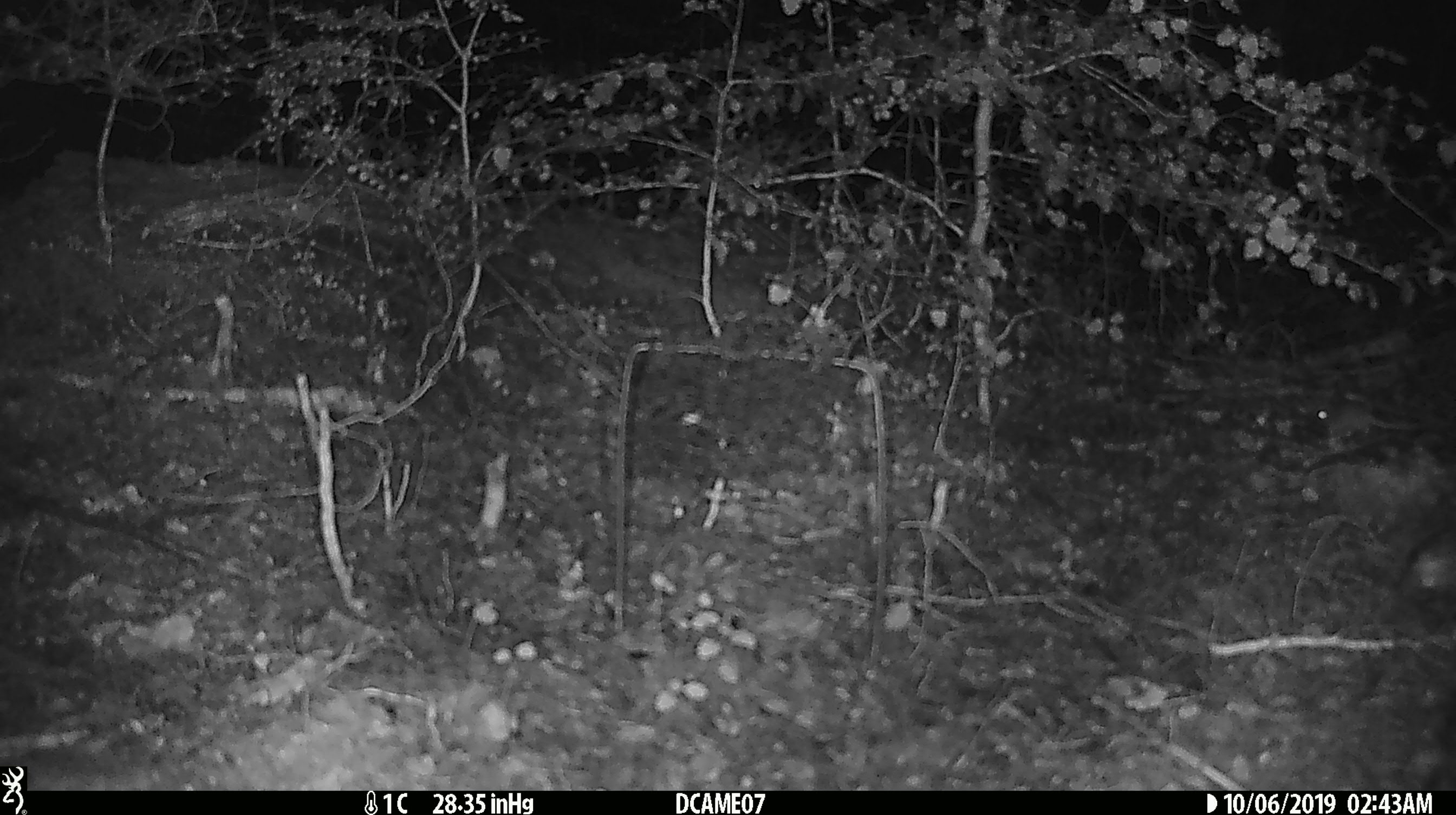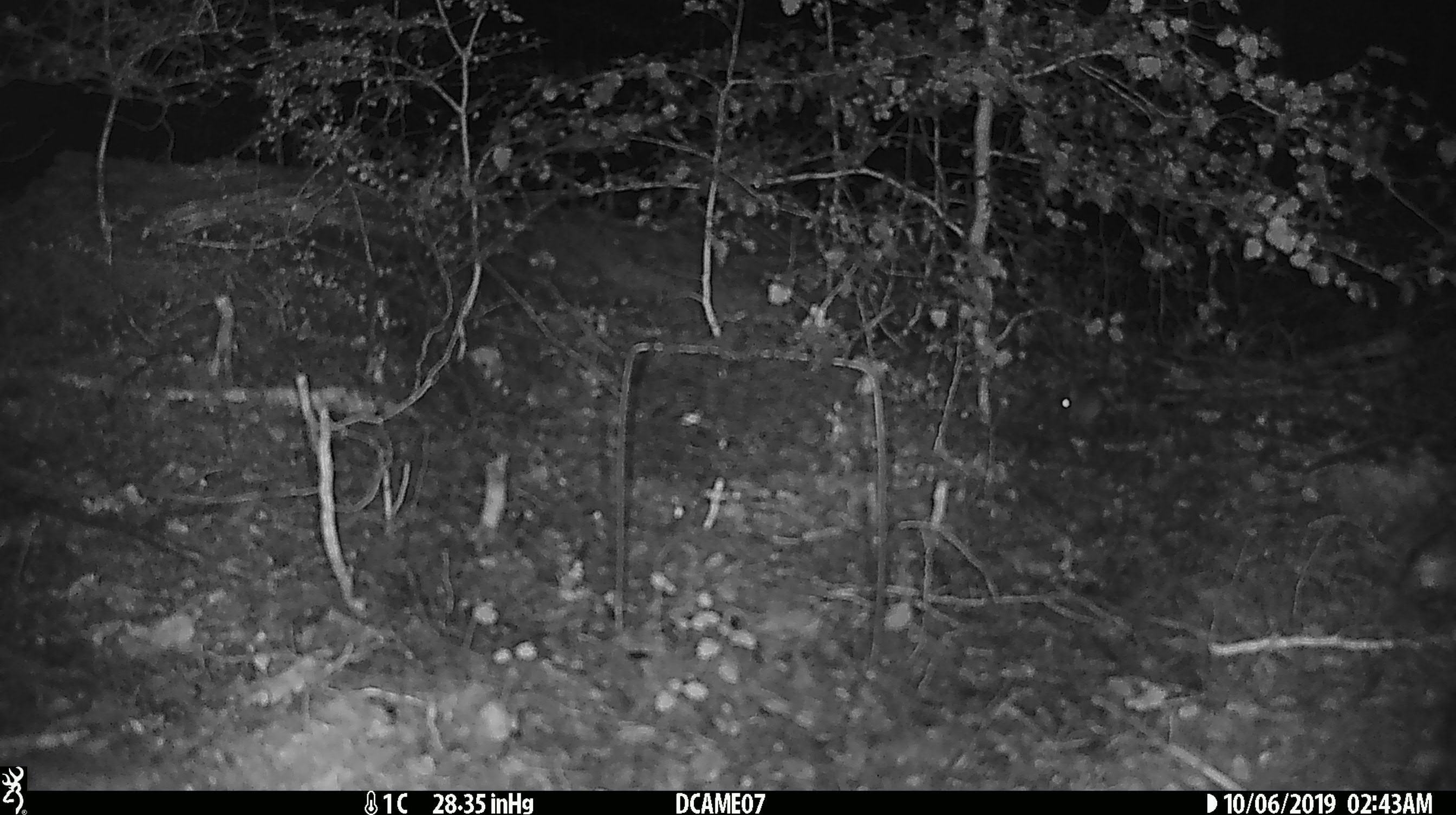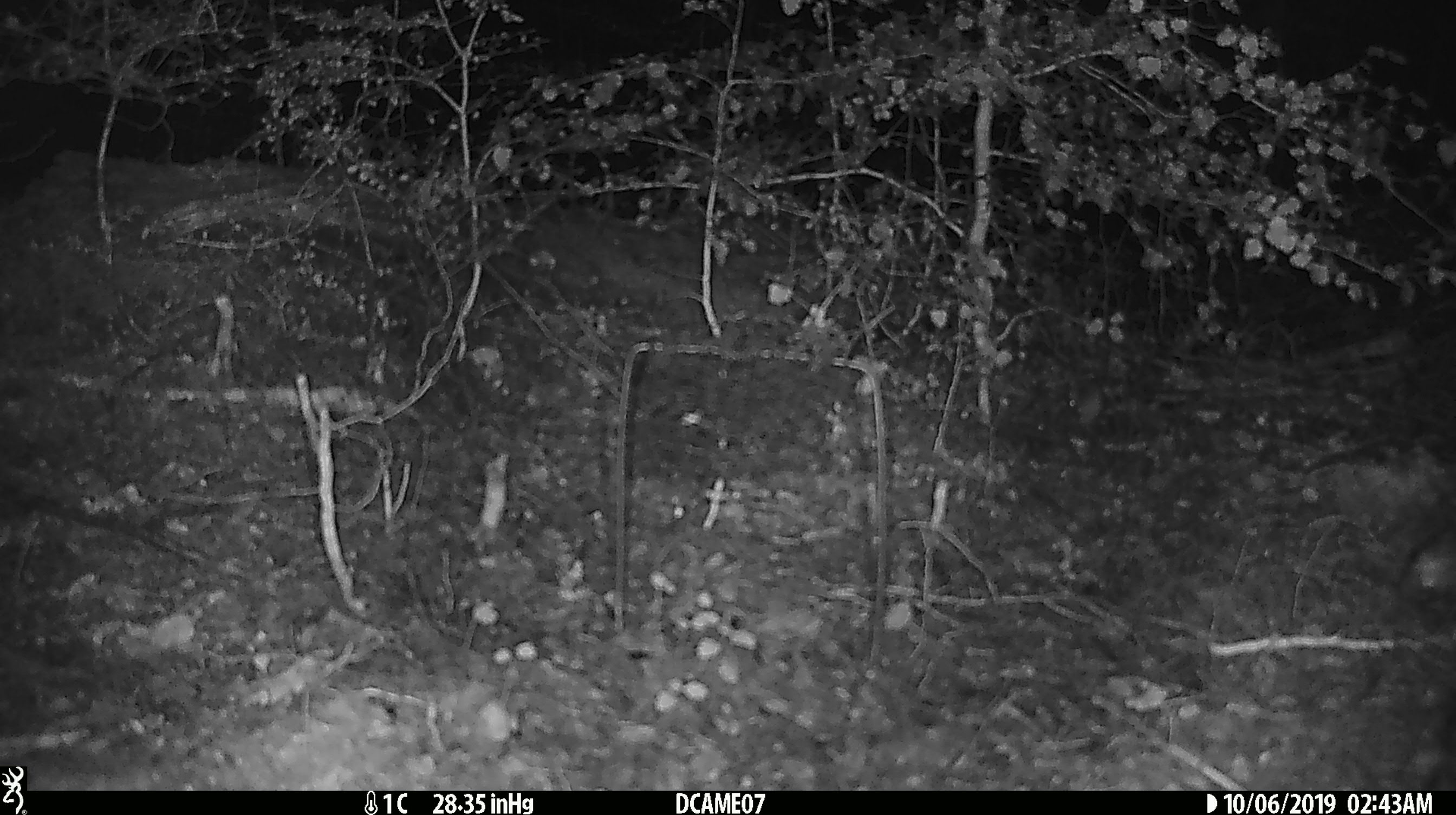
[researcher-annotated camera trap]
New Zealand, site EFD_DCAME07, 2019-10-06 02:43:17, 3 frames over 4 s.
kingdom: Animalia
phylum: Chordata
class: Mammalia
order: Rodentia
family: Muridae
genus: Mus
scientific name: Mus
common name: mouse